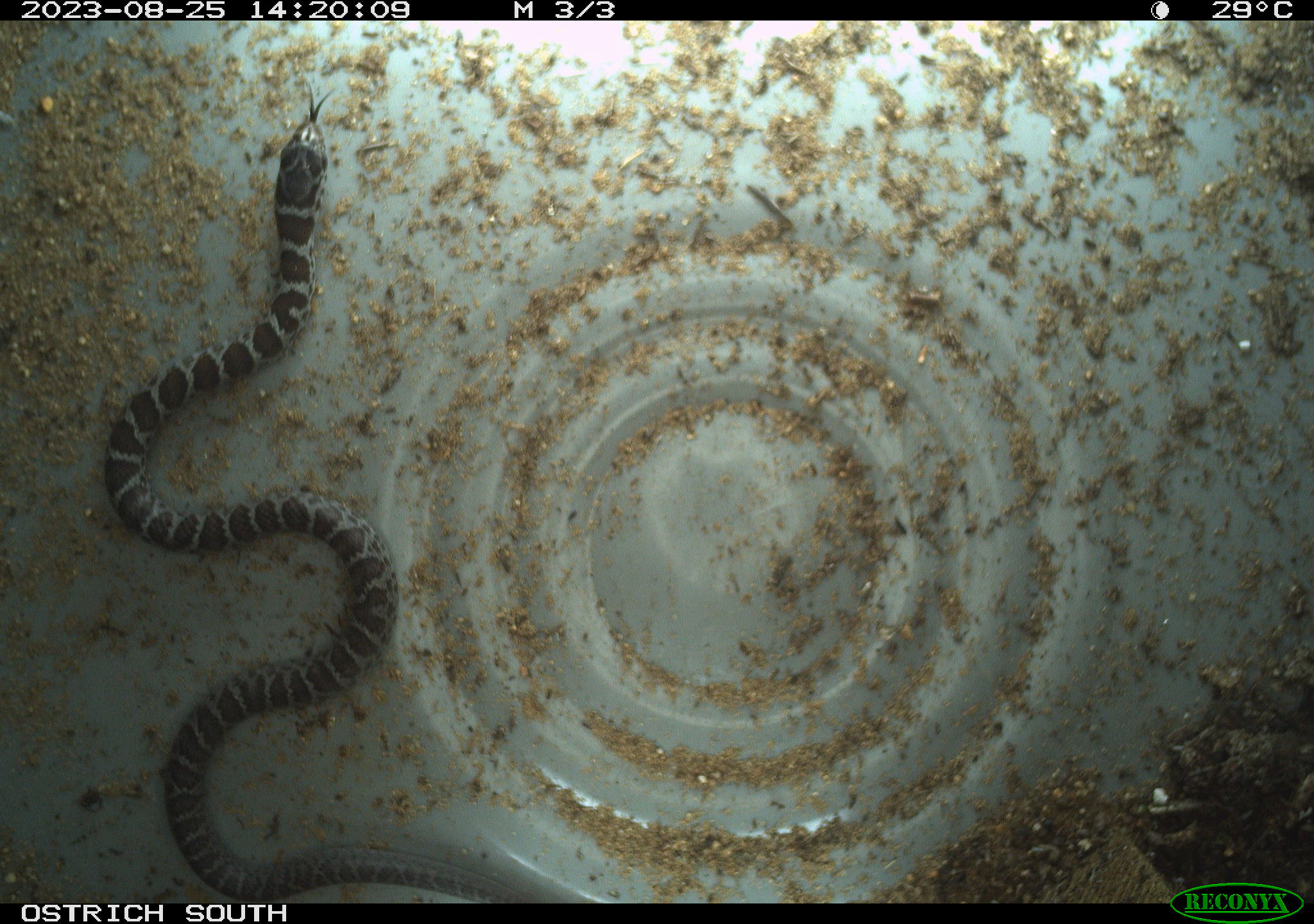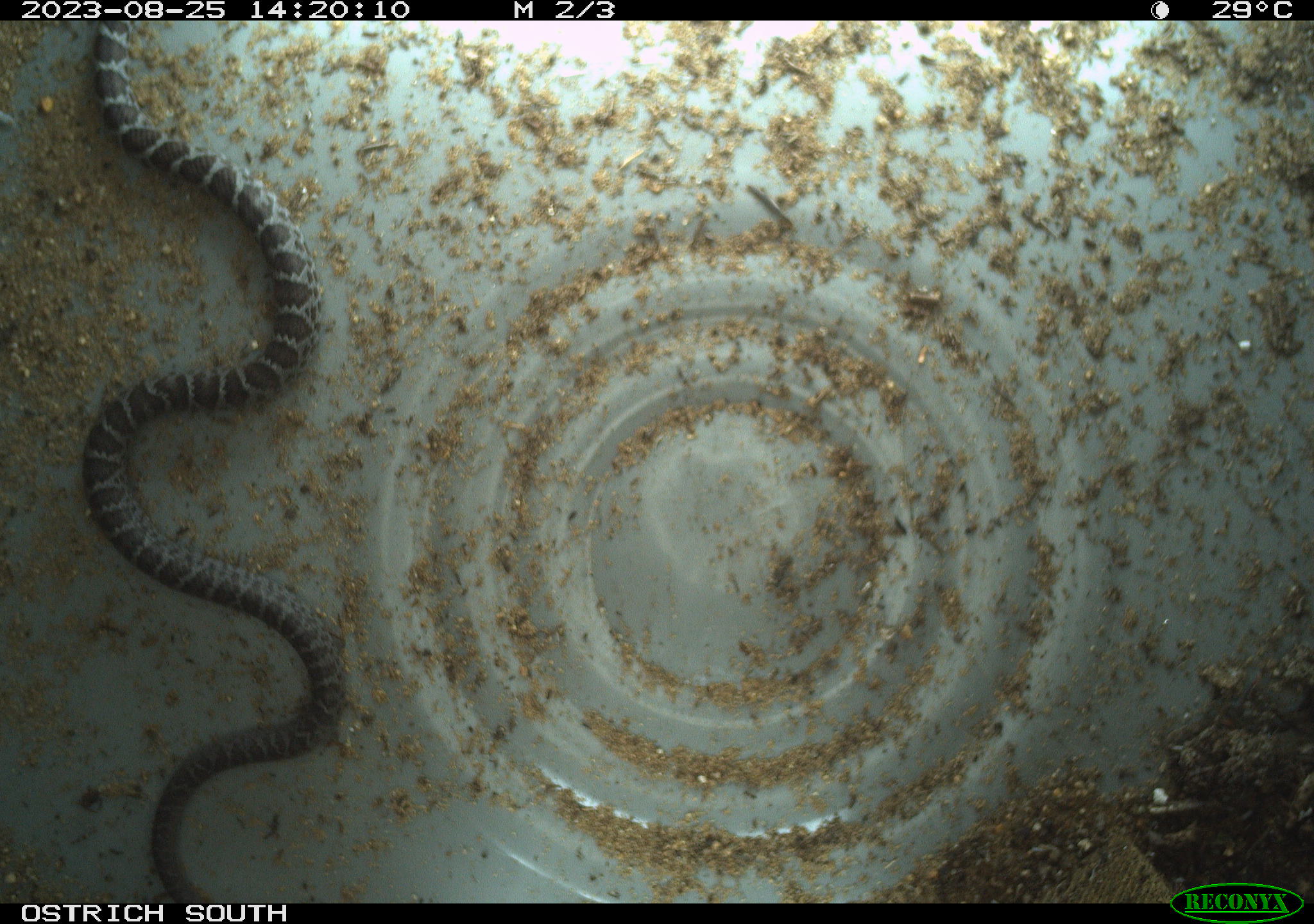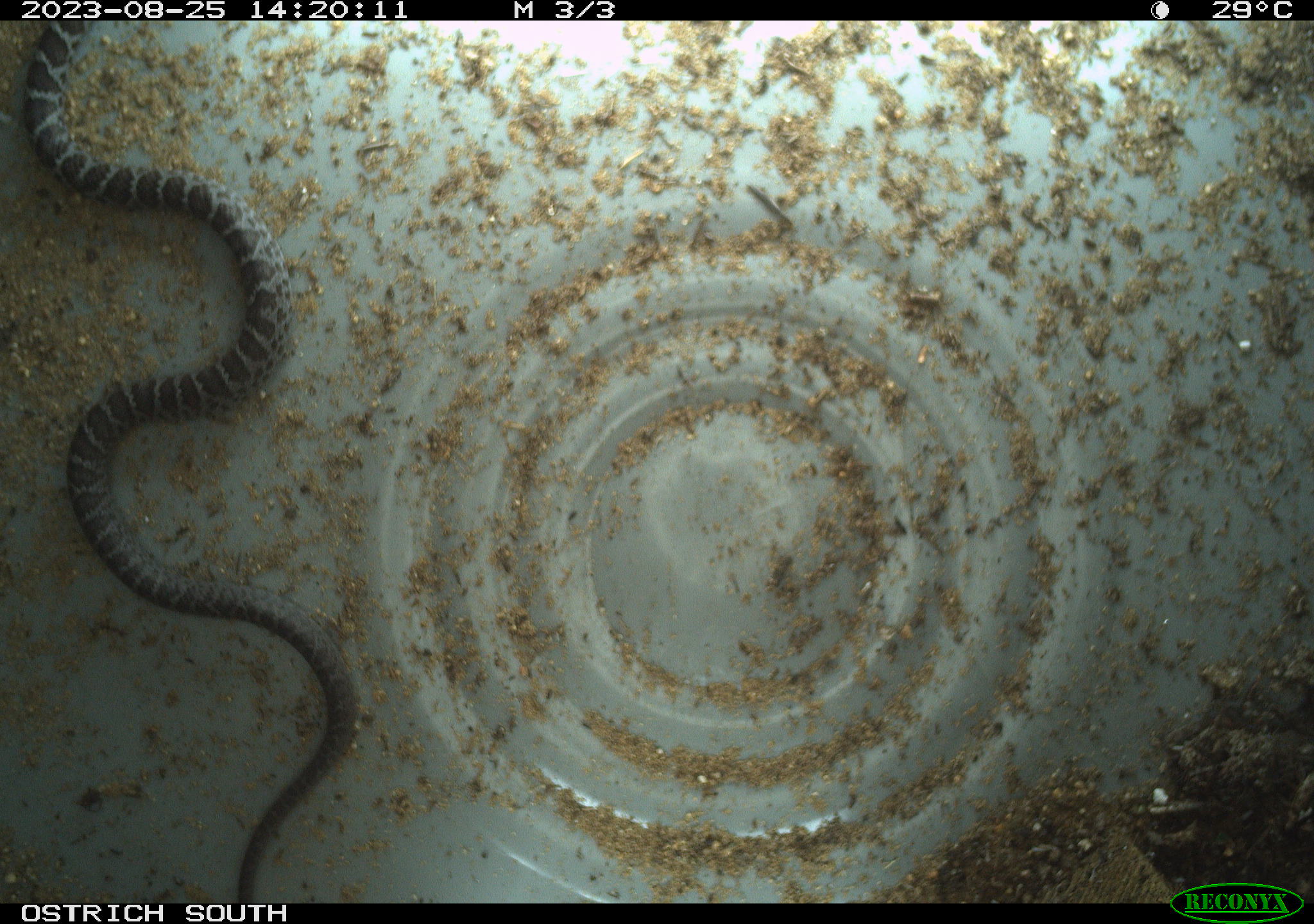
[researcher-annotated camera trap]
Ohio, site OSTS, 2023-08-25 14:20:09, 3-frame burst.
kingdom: Animalia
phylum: Chordata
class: Reptilia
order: Squamata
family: Colubridae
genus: Coluber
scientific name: Coluber constrictor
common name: eastern racer snake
Eastern racer snake (Coluber constrictor).